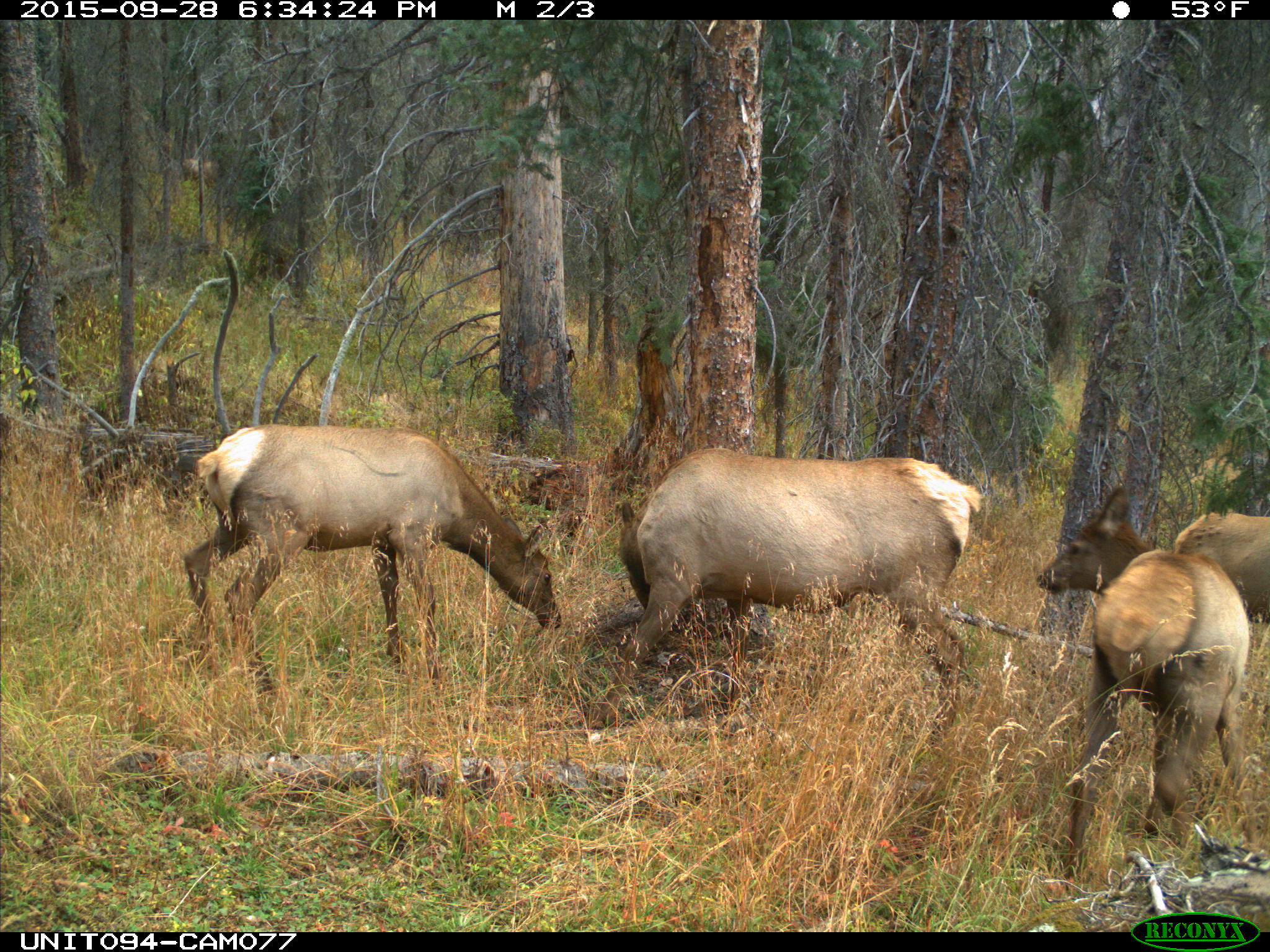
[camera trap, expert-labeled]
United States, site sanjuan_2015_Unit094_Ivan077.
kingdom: Animalia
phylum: Chordata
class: Mammalia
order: Artiodactyla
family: Cervidae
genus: Cervus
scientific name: Cervus elaphus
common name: red deer